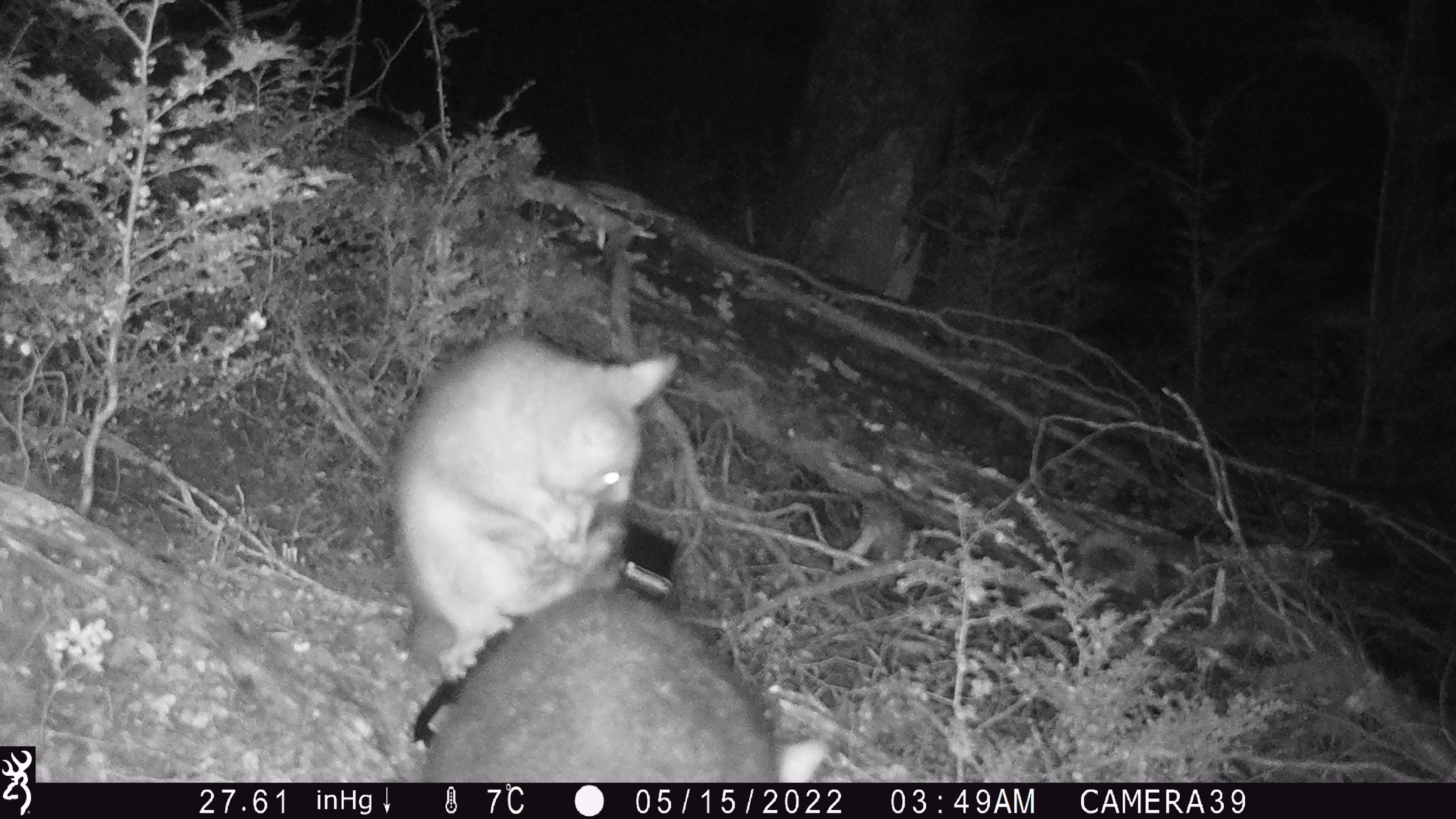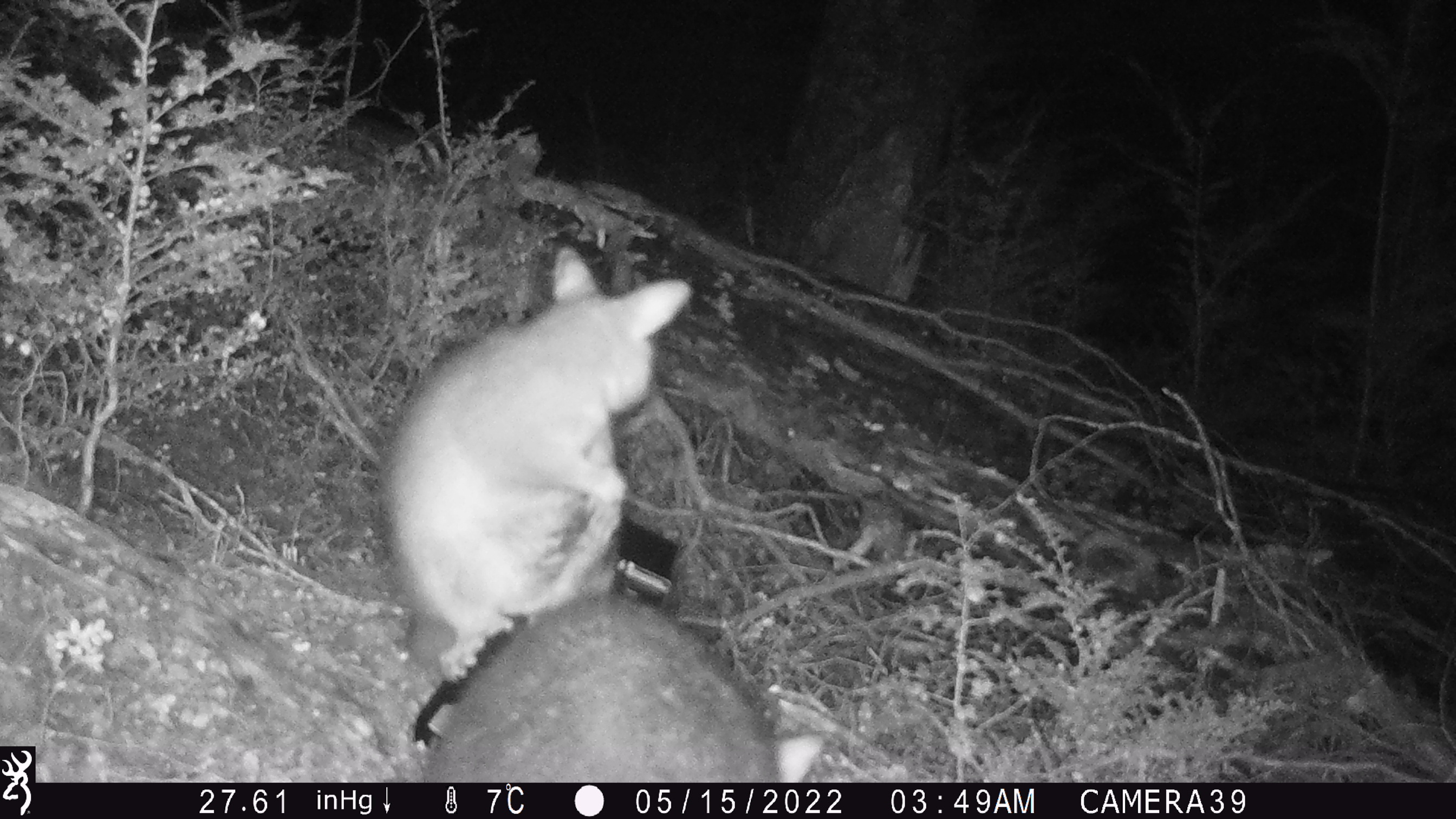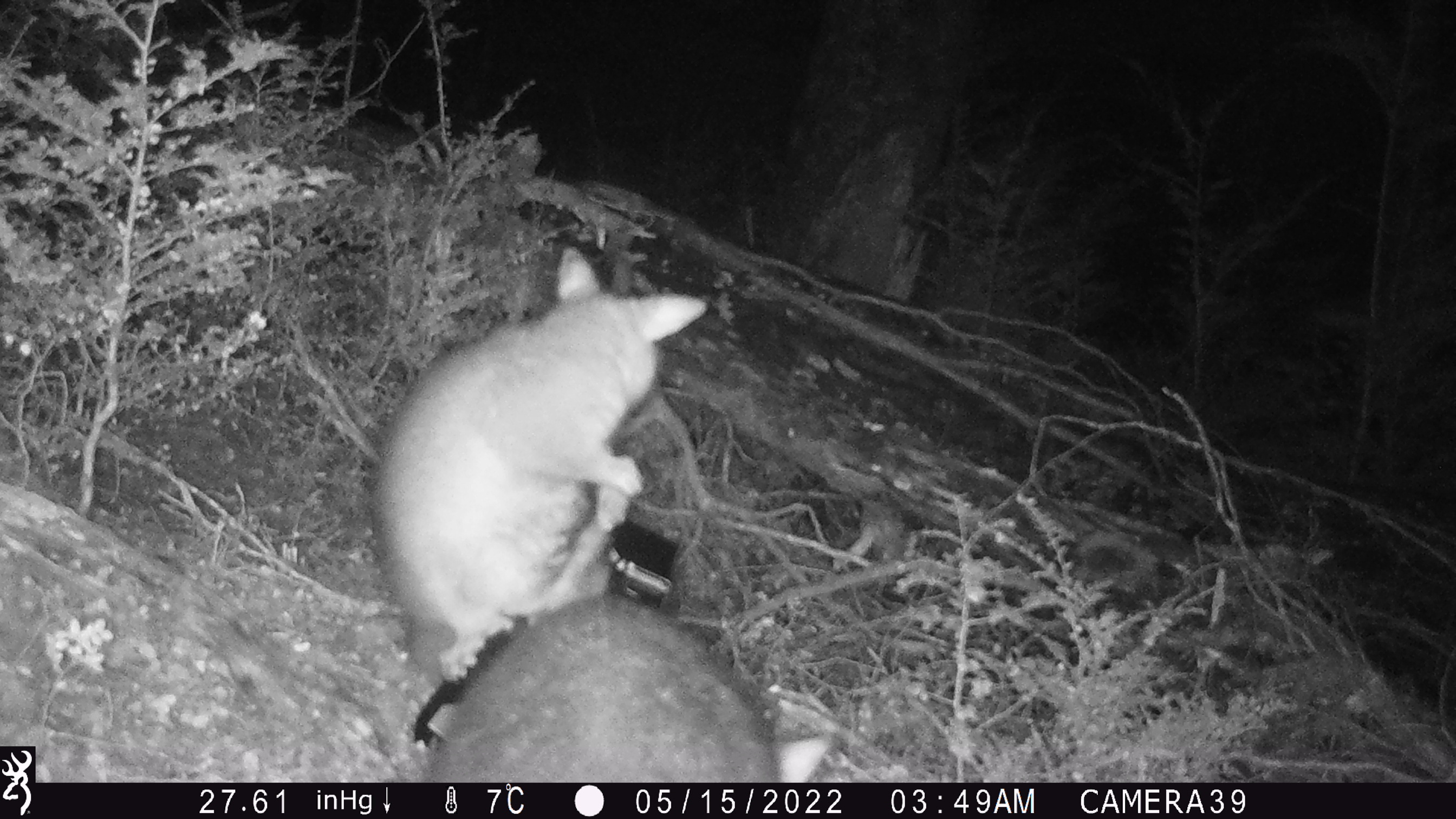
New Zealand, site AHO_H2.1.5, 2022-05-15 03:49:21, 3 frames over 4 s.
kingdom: Animalia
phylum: Chordata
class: Mammalia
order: Diprotodontia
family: Phalangeridae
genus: Trichosurus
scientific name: Trichosurus vulpecula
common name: common brushtail possum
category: possum